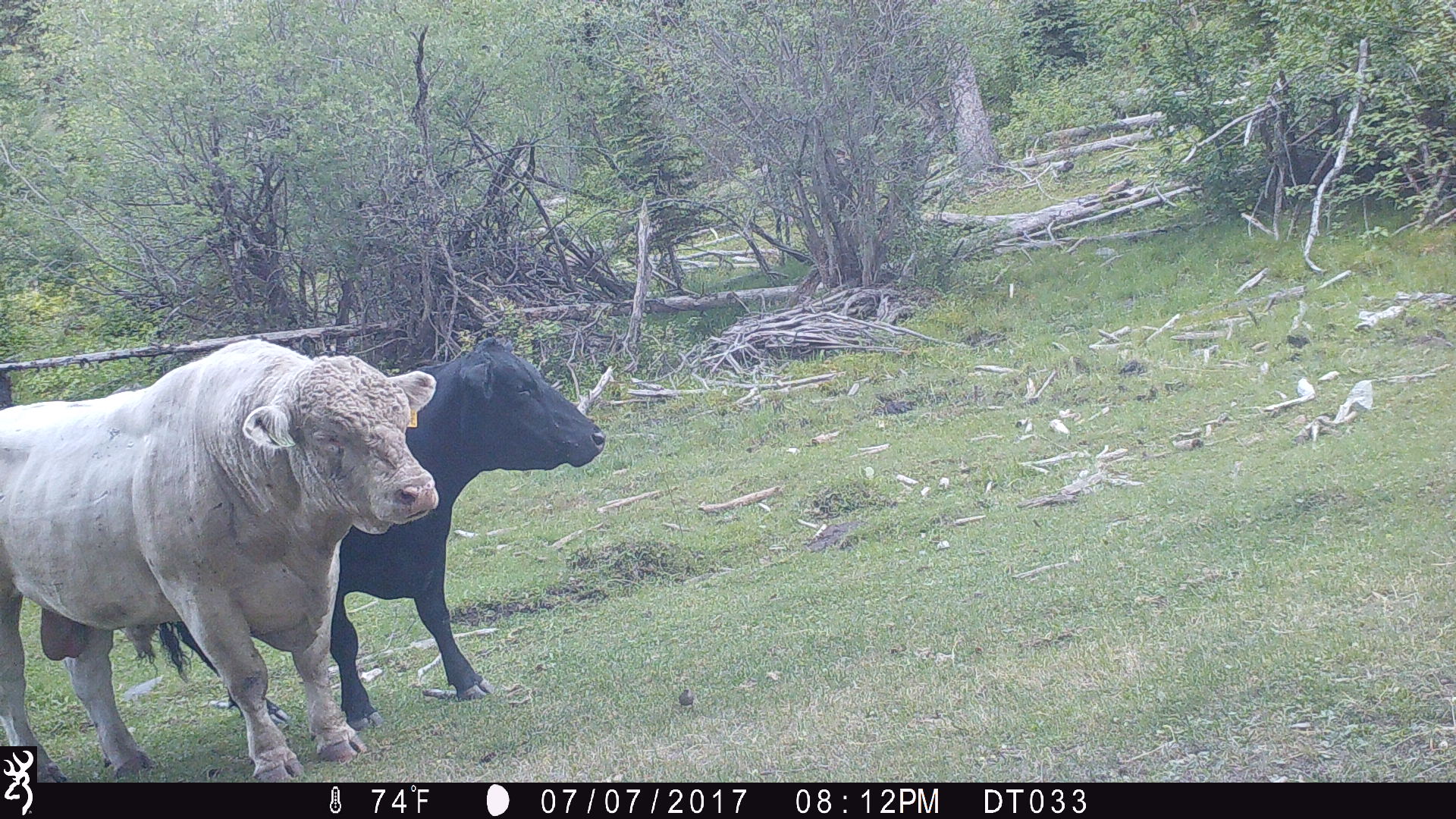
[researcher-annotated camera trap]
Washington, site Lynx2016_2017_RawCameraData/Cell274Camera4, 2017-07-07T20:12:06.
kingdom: Animalia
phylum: Chordata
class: Mammalia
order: Artiodactyla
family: Bovidae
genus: Bos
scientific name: Bos taurus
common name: domestic cattle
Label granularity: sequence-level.